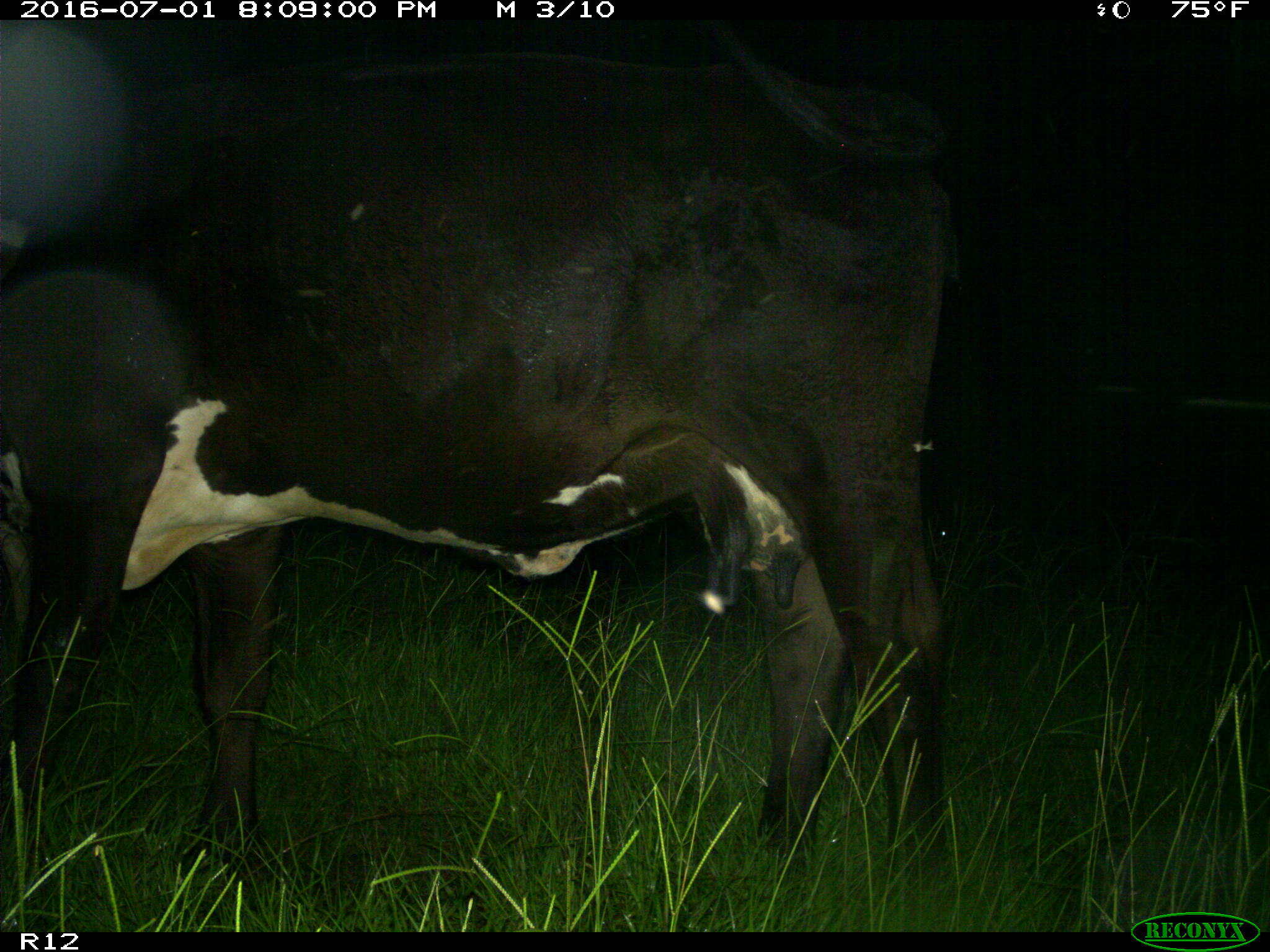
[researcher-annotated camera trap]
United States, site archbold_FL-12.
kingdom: Animalia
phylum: Chordata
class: Mammalia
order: Artiodactyla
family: Bovidae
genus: Bos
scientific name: Bos taurus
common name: domestic cow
Bos taurus (domestic cow).